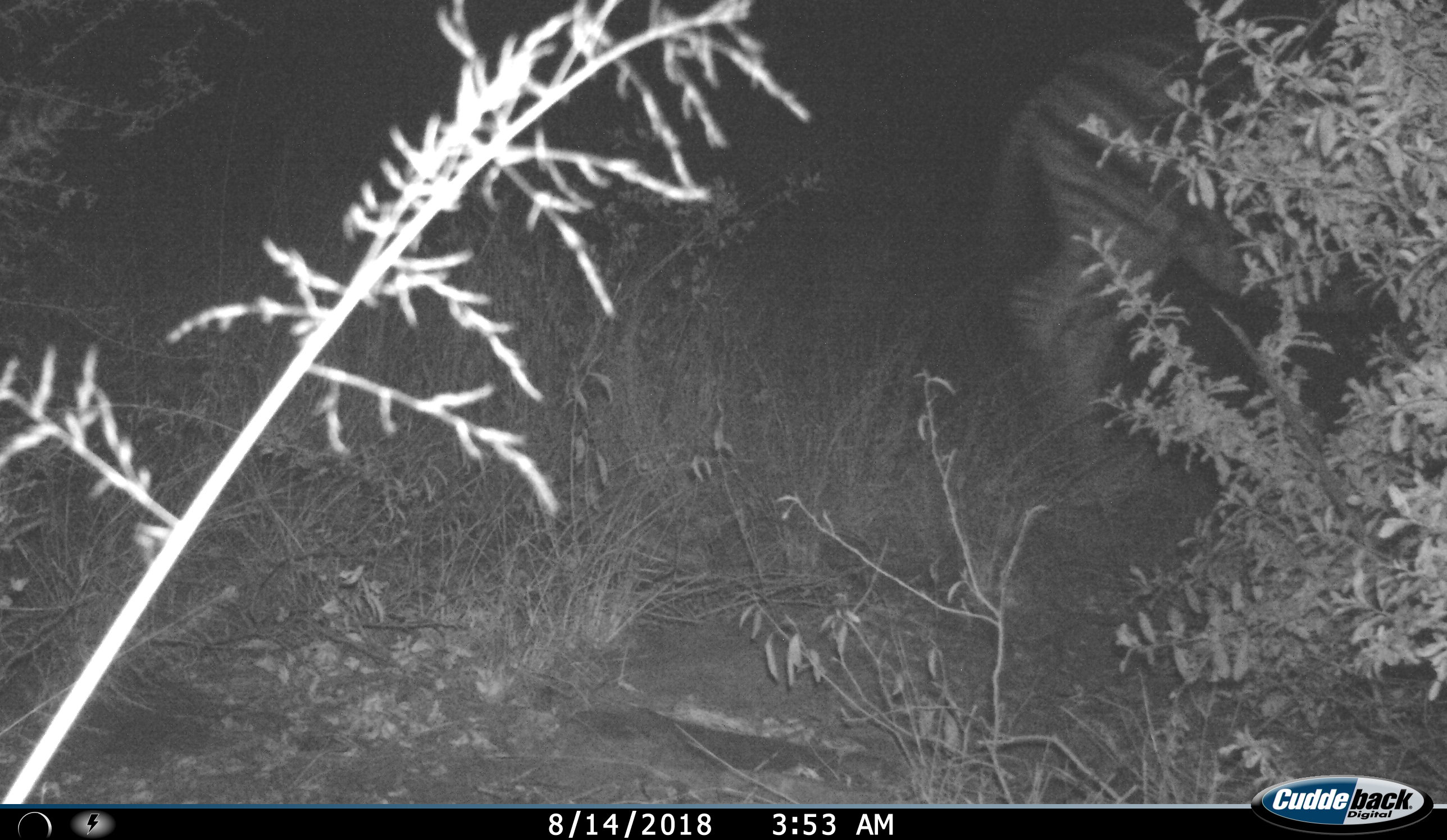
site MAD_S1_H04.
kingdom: Animalia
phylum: Chordata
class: Mammalia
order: Perissodactyla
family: Equidae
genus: Equus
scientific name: Equus quagga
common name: plains zebra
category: zebraplains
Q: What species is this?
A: Zebraplains (plains zebra) (Equus quagga).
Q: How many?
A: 1.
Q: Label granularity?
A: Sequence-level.